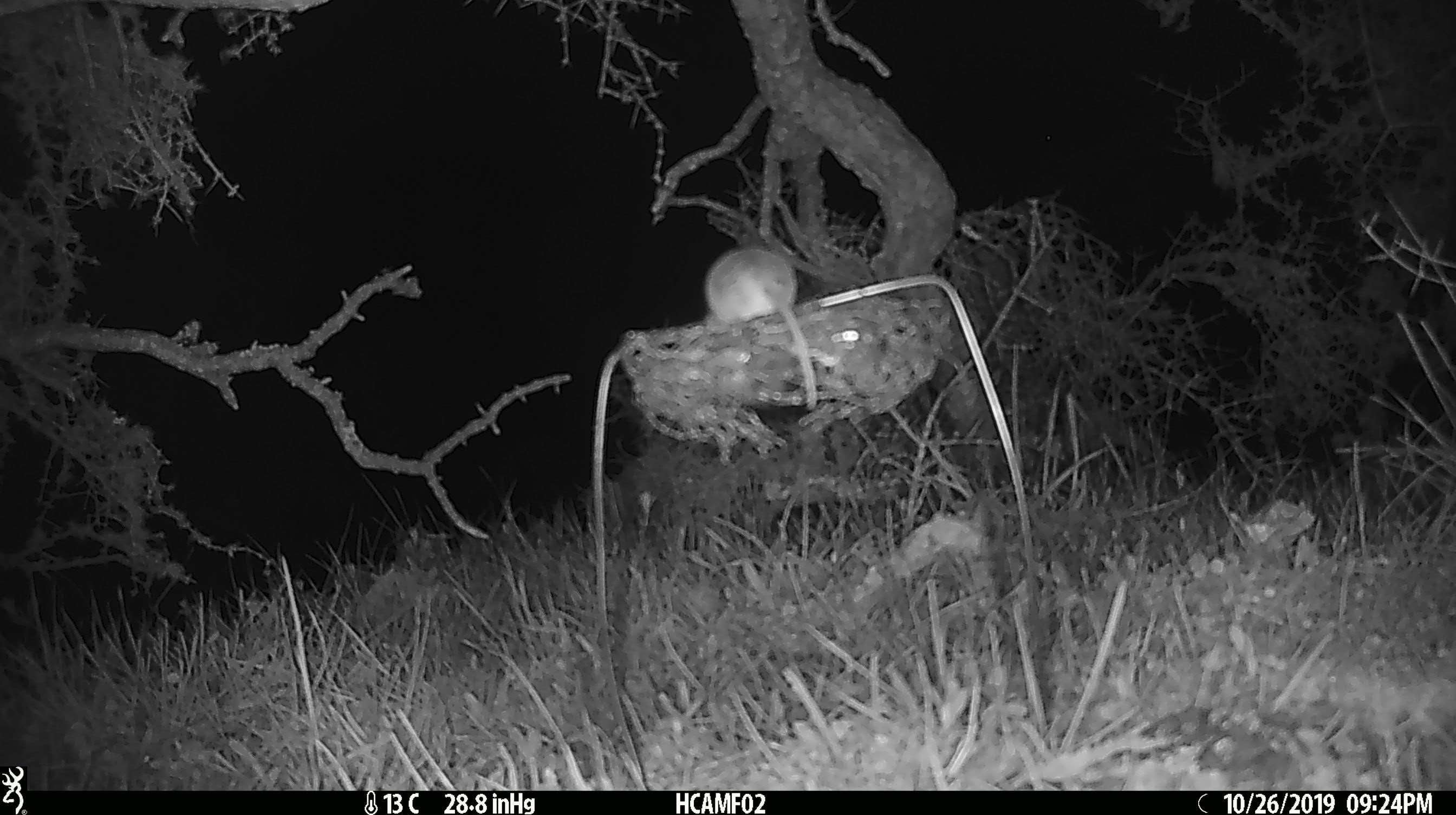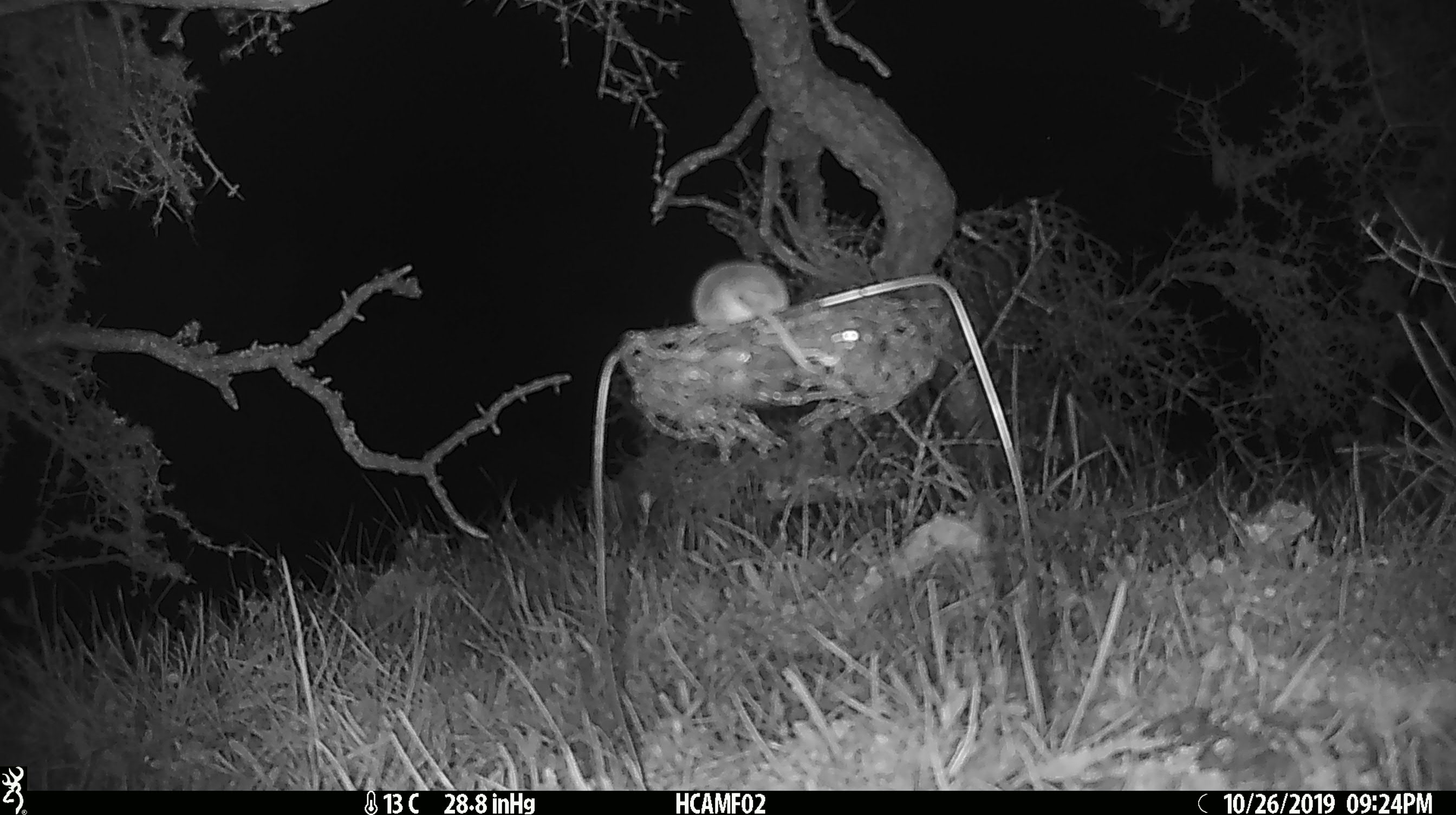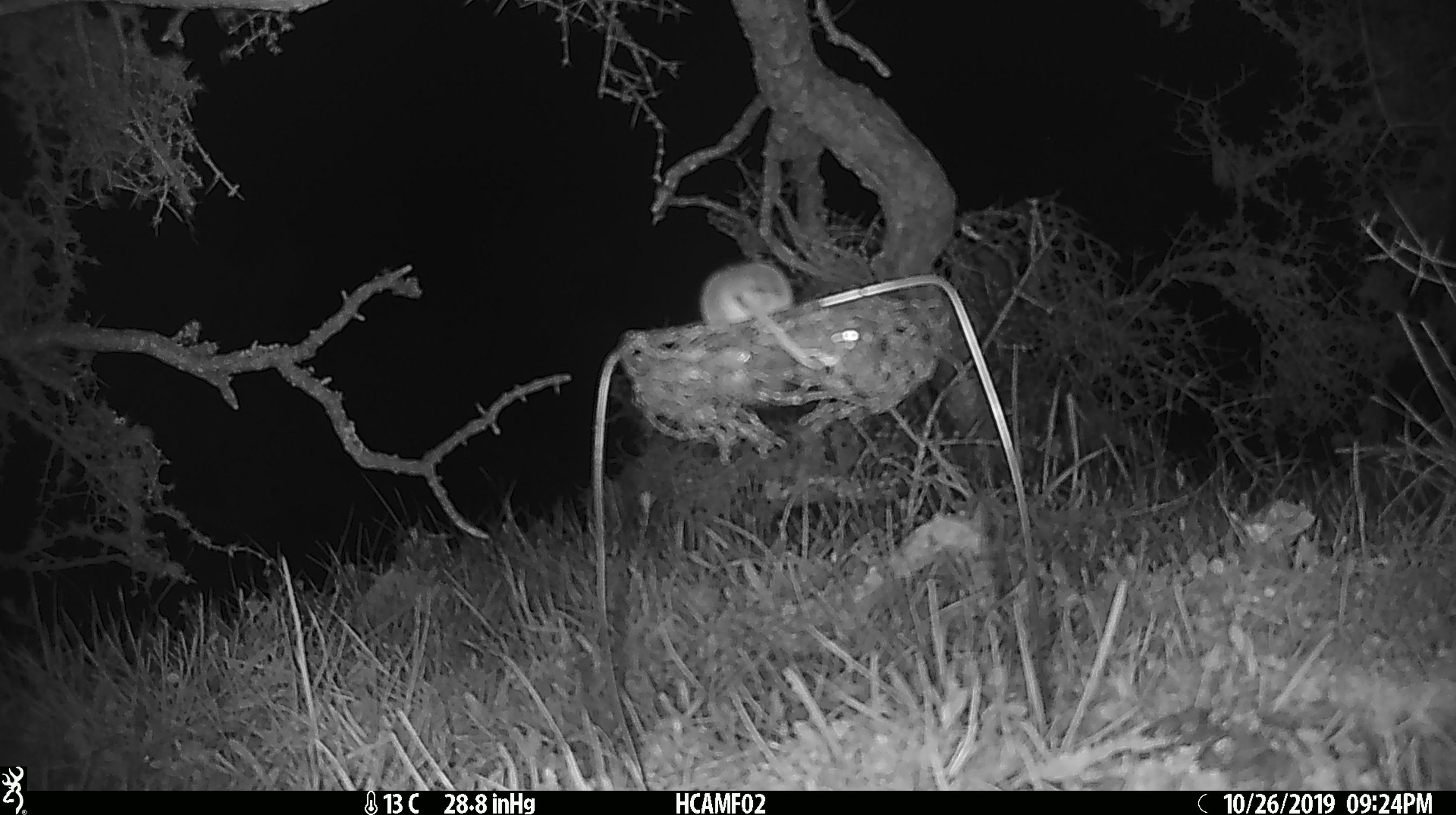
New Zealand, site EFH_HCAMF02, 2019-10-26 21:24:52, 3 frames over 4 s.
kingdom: Animalia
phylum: Chordata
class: Mammalia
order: Rodentia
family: Muridae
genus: Mus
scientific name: Mus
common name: mouse